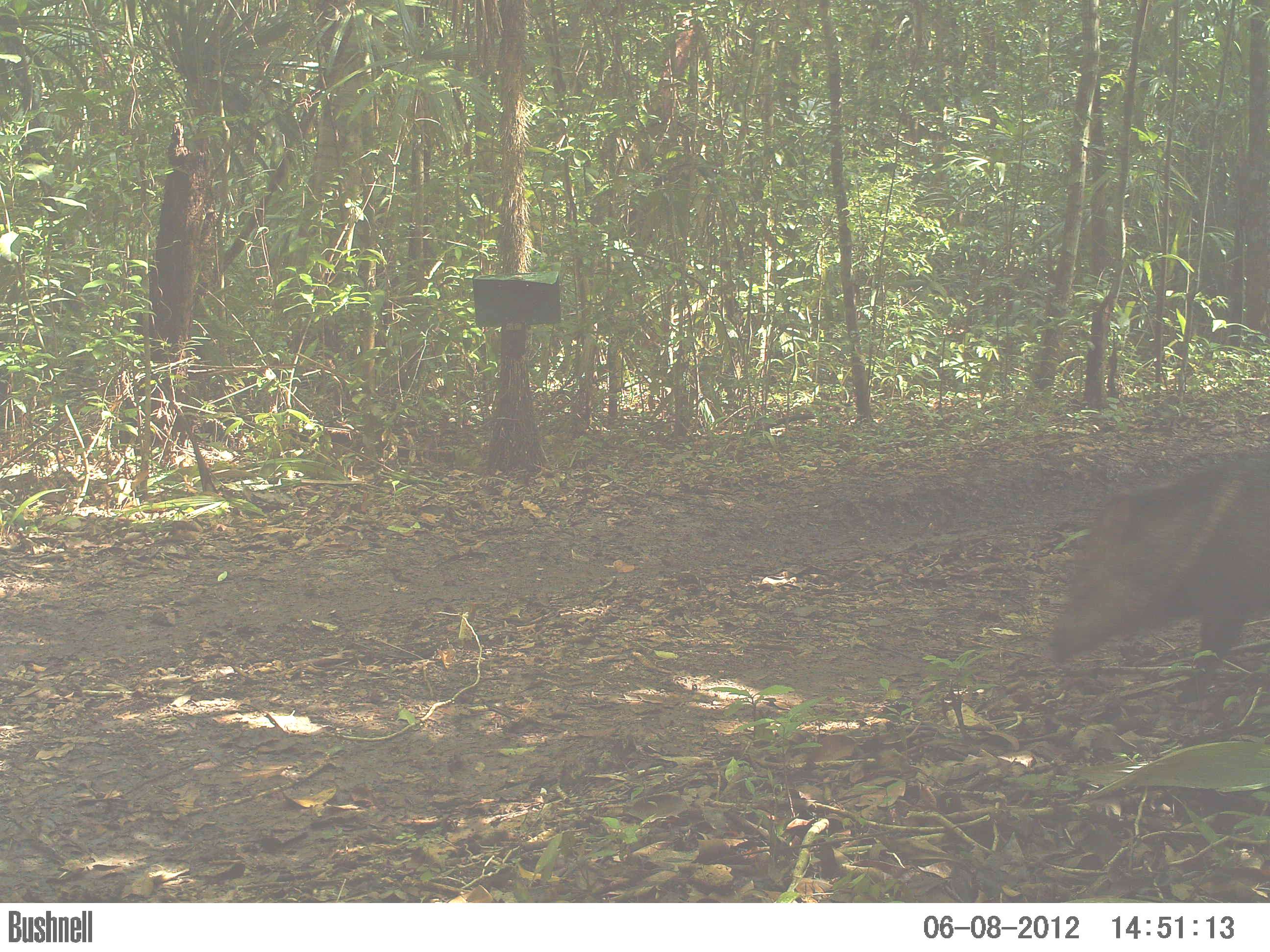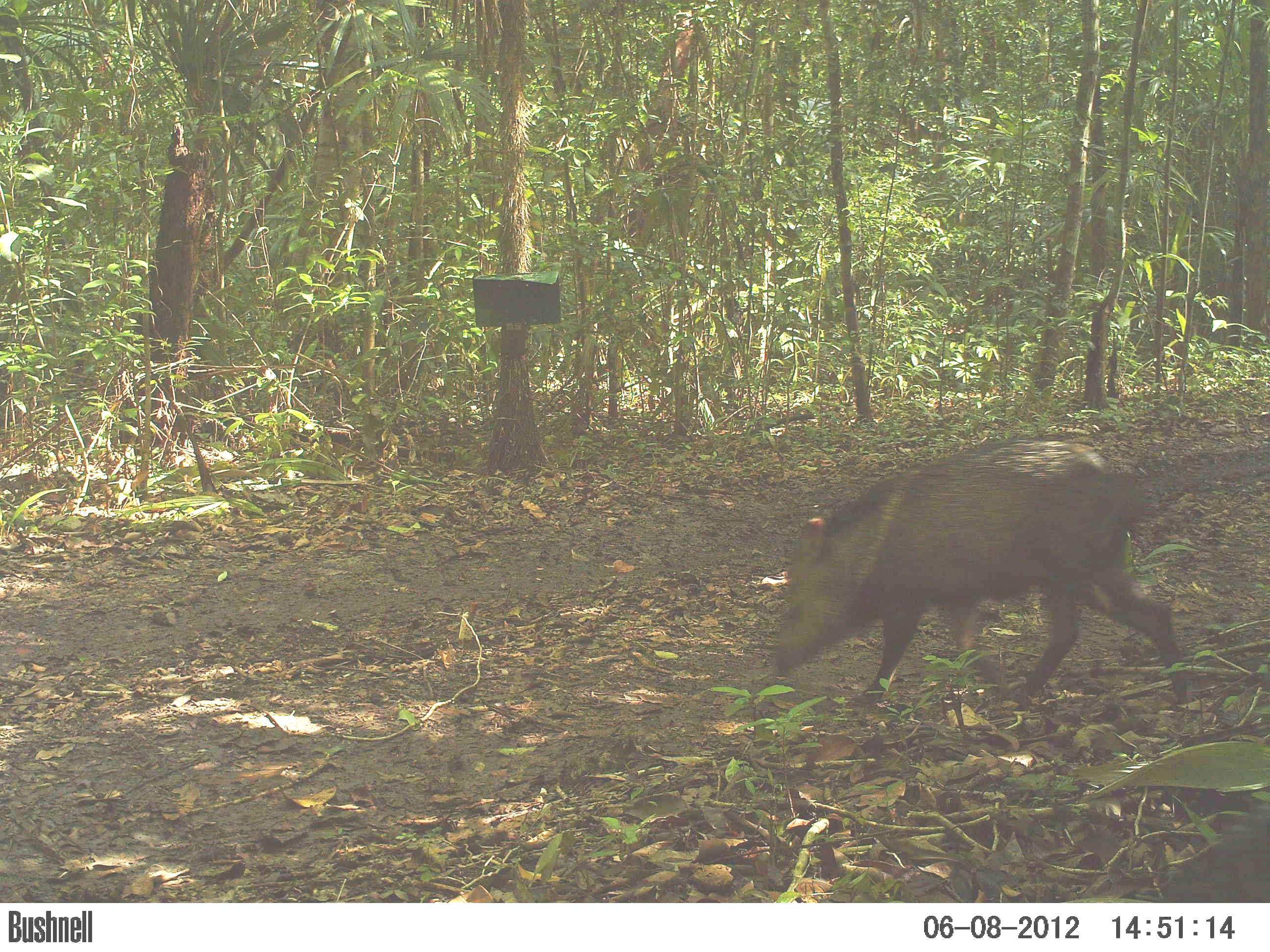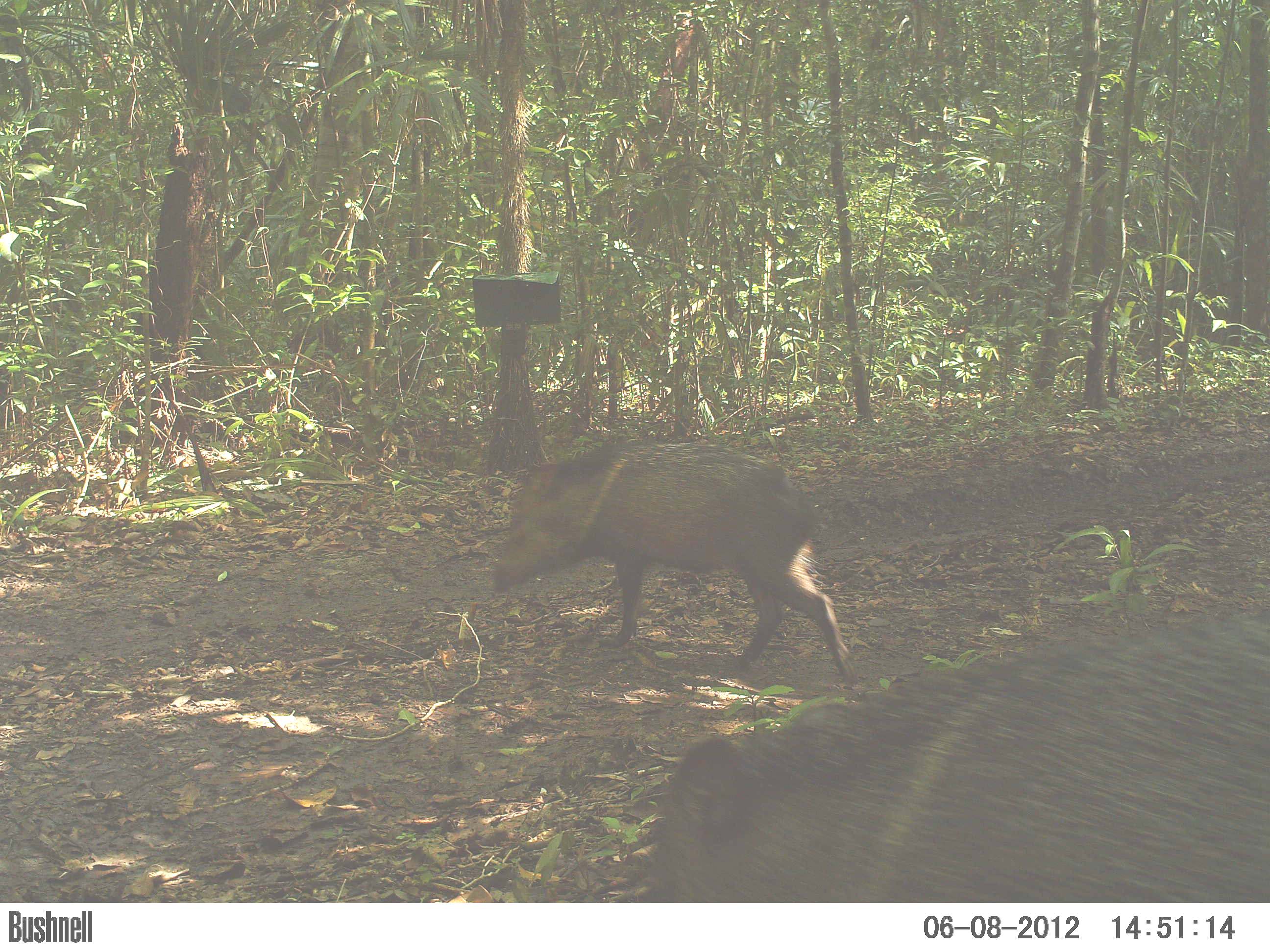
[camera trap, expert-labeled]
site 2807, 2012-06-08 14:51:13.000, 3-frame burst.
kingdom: Animalia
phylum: Chordata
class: Mammalia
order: Artiodactyla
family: Tayassuidae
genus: Pecari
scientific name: Pecari tajacu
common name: collared peccary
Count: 3.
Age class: adult.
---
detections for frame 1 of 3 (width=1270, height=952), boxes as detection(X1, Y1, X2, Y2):
pecari tajacu: detection(1040, 450, 1270, 704)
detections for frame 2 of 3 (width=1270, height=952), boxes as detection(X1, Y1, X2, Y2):
pecari tajacu: detection(768, 433, 1194, 710)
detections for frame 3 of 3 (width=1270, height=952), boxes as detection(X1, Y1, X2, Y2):
pecari tajacu: detection(637, 603, 1270, 902); detection(488, 432, 862, 687)